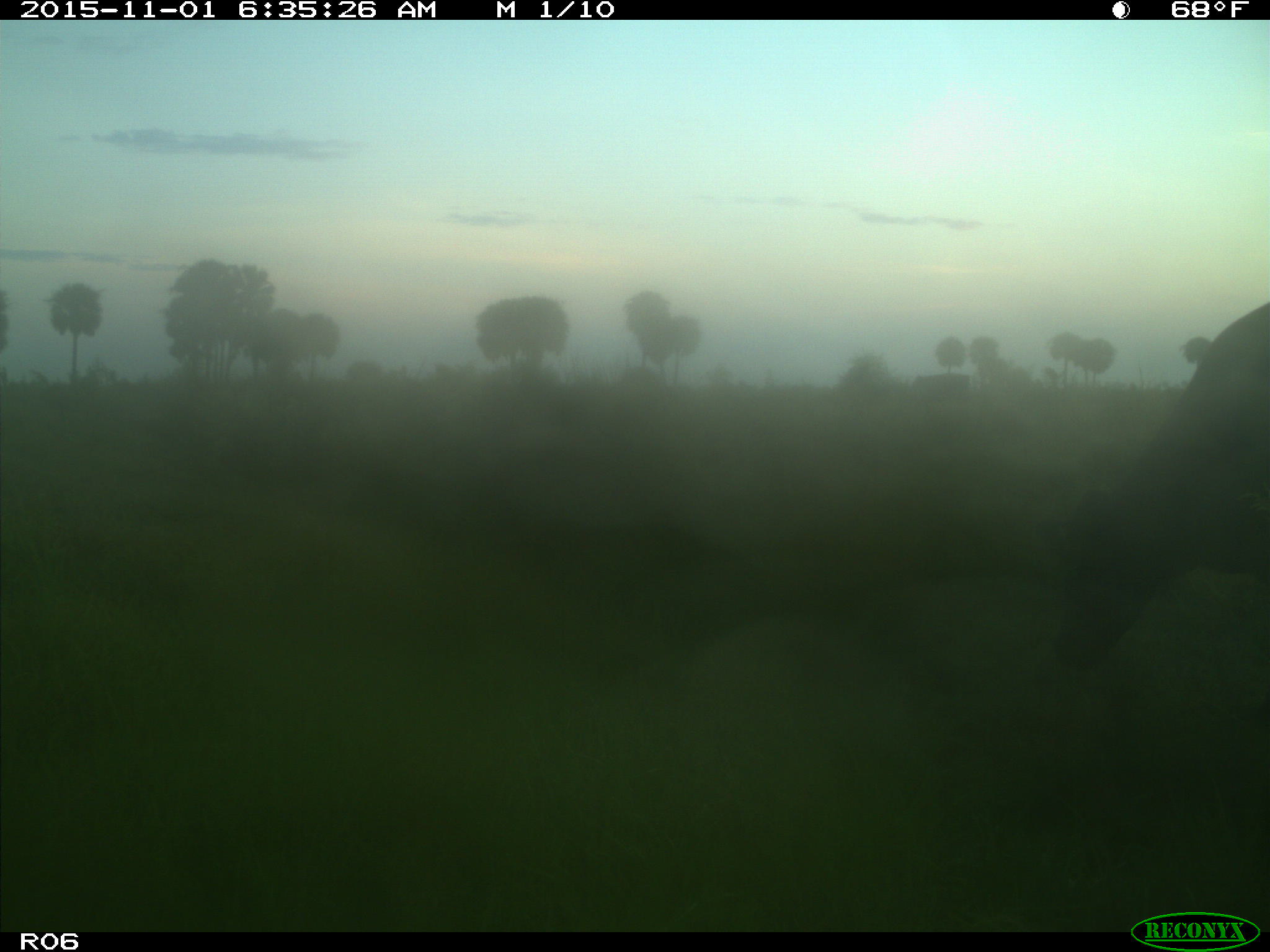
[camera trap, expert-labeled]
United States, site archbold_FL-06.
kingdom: Animalia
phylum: Chordata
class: Mammalia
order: Artiodactyla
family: Bovidae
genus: Bos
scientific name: Bos taurus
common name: domestic cow